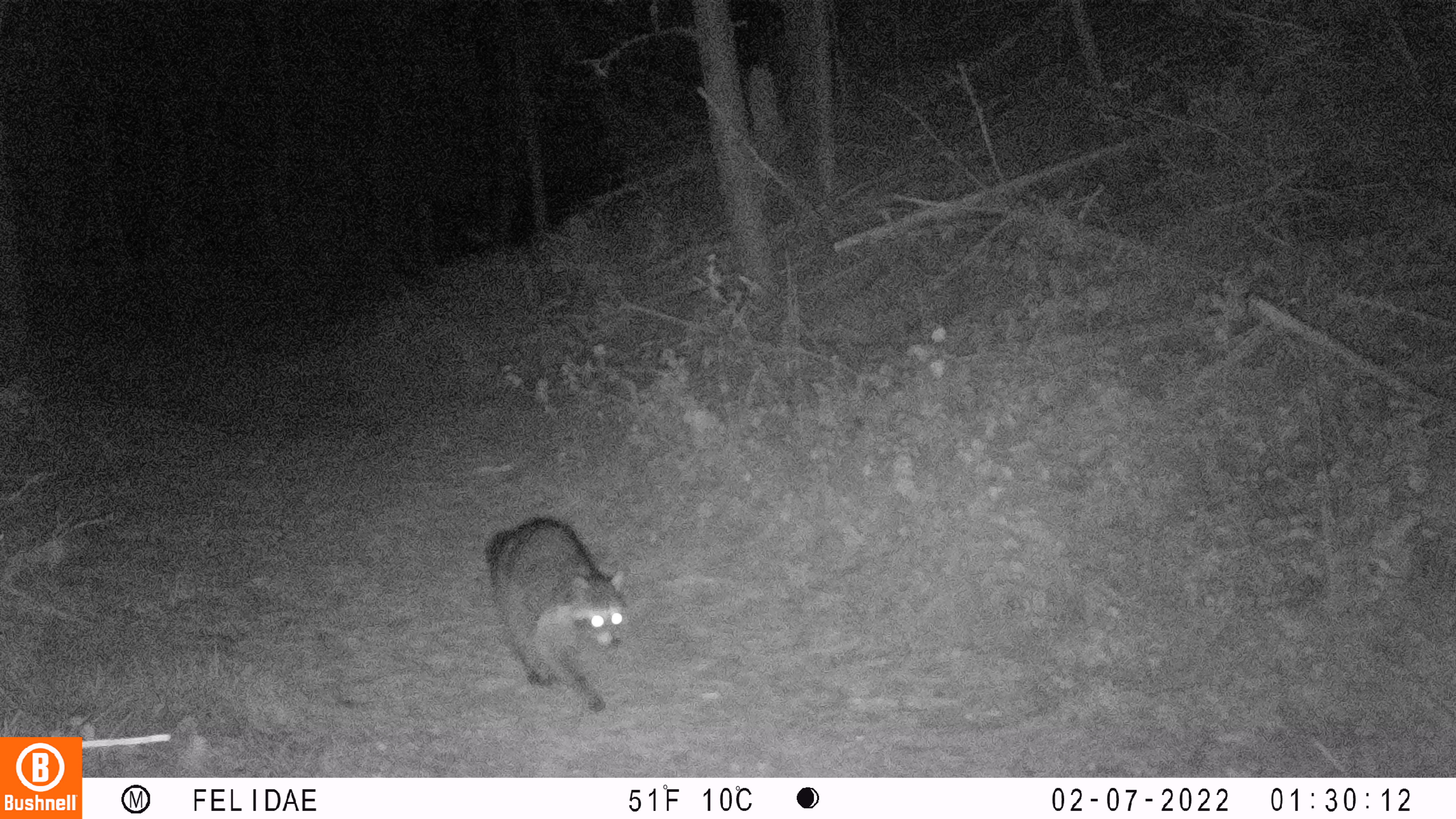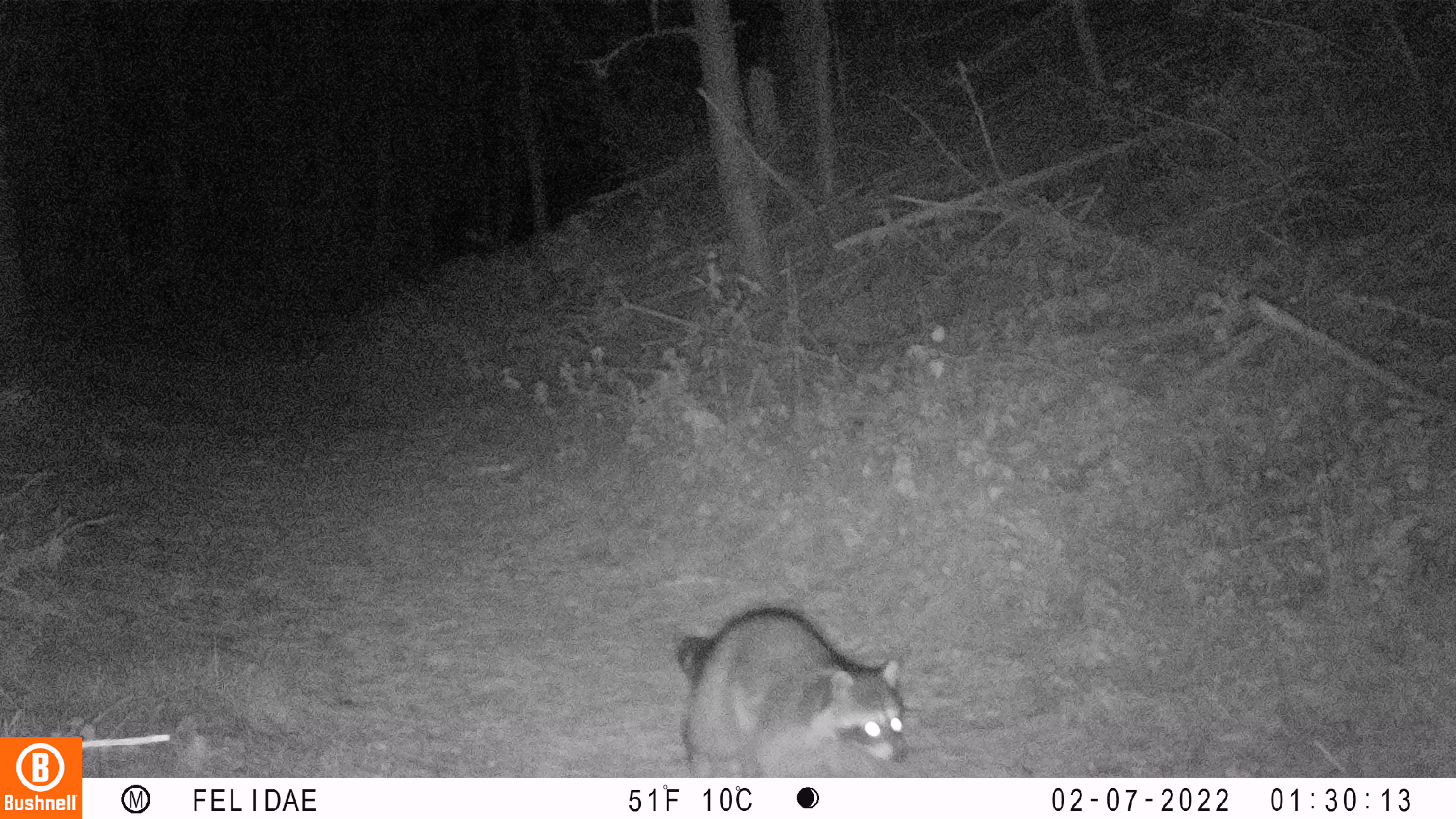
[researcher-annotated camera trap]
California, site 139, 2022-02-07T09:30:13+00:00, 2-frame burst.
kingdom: Animalia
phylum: Chordata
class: Mammalia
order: Carnivora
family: Procyonidae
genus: Procyon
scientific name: Procyon lotor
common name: raccoon